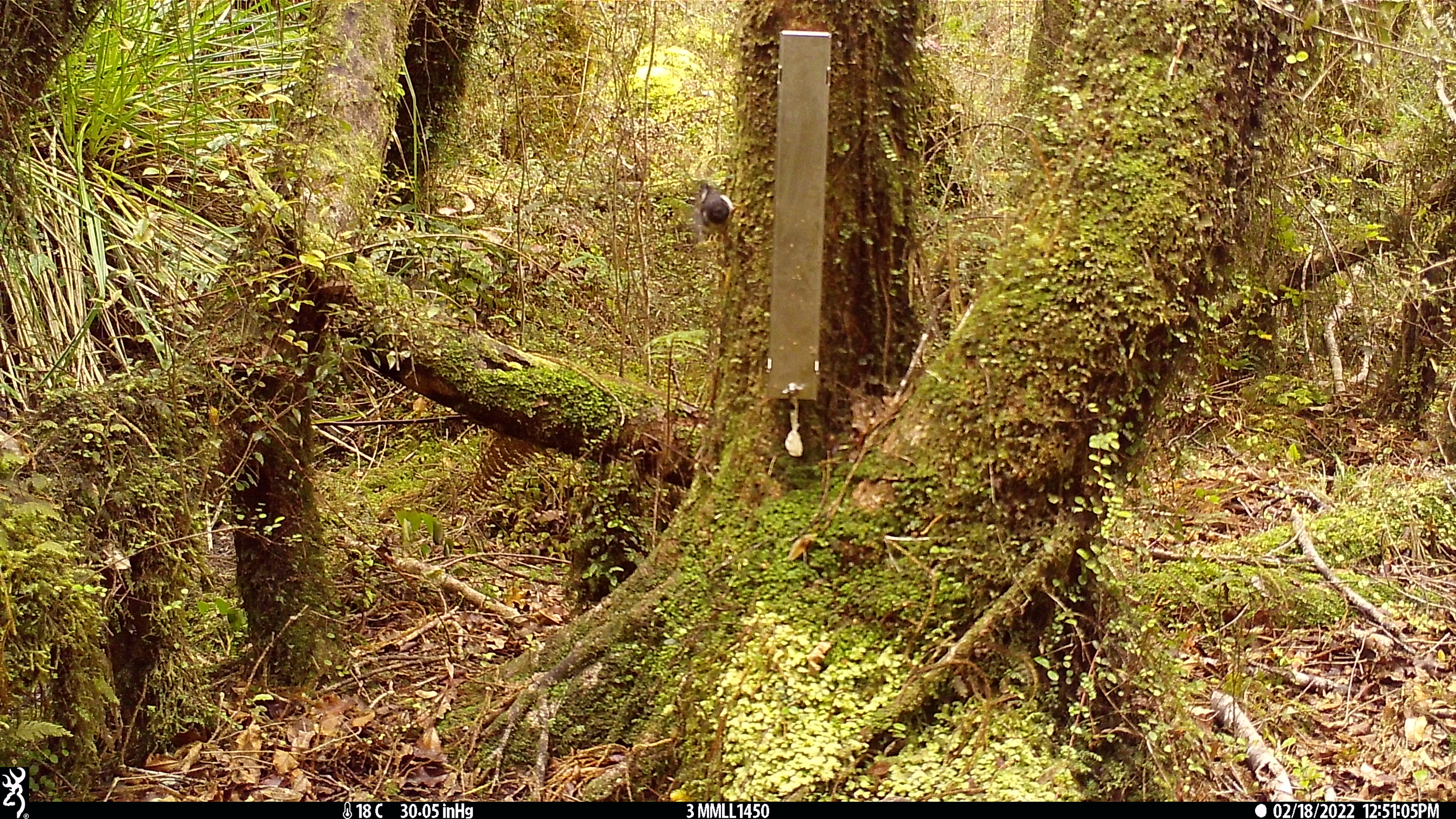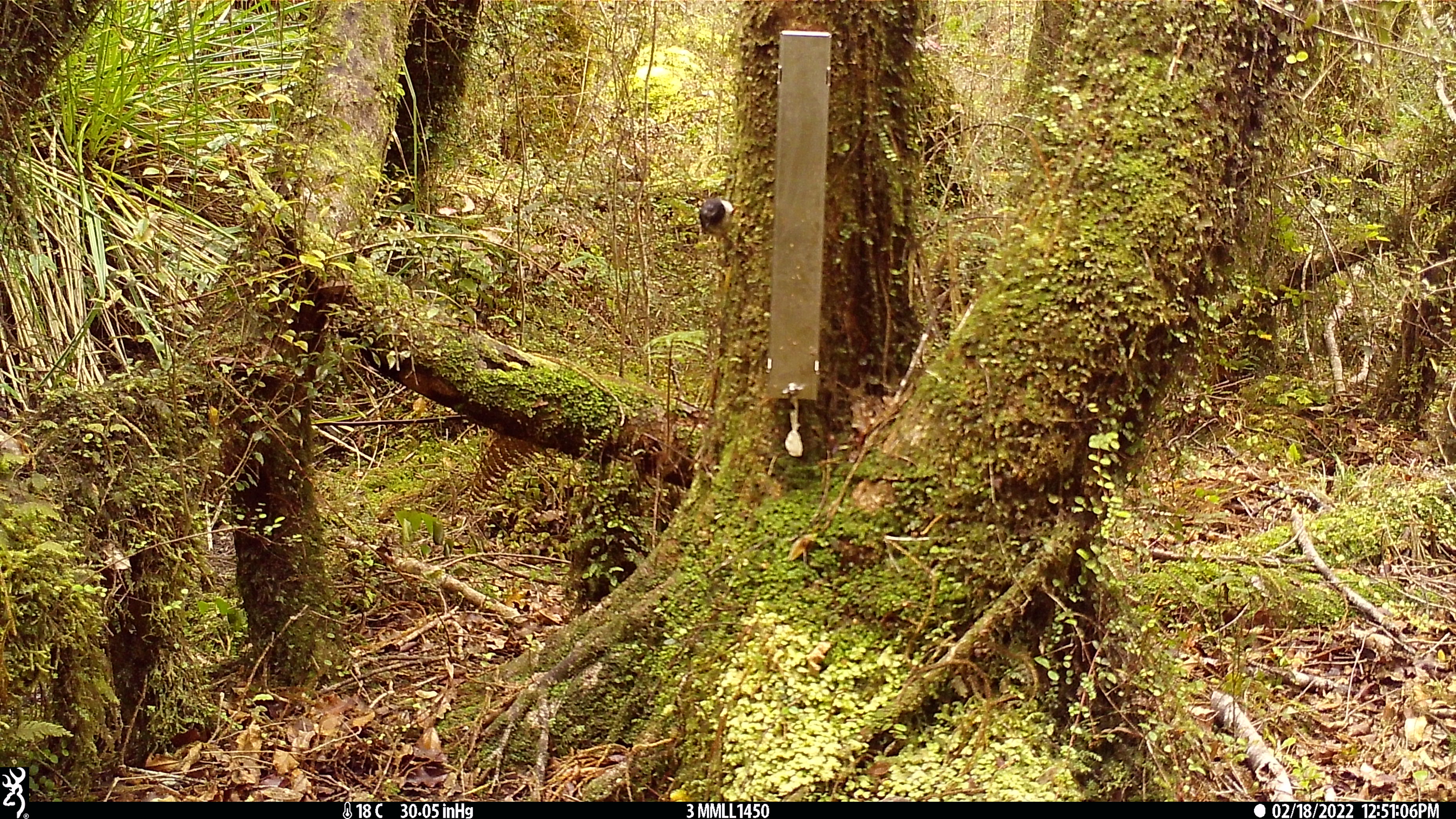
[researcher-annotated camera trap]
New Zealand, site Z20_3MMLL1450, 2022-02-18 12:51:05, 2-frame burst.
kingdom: Animalia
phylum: Chordata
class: Aves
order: Passeriformes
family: Petroicidae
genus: Petroica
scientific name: Petroica macrocephala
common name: tomtit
Tomtit (Petroica macrocephala).